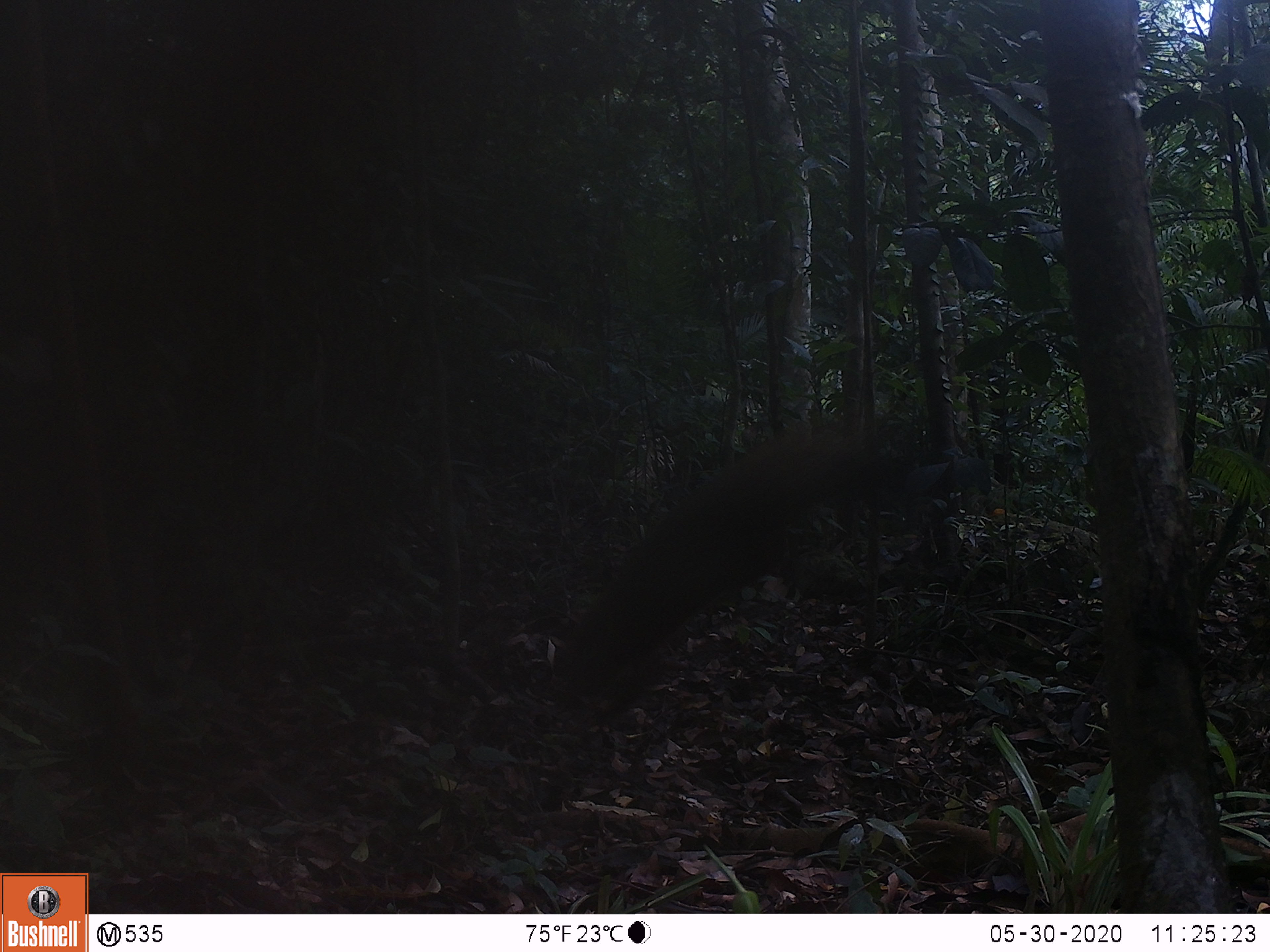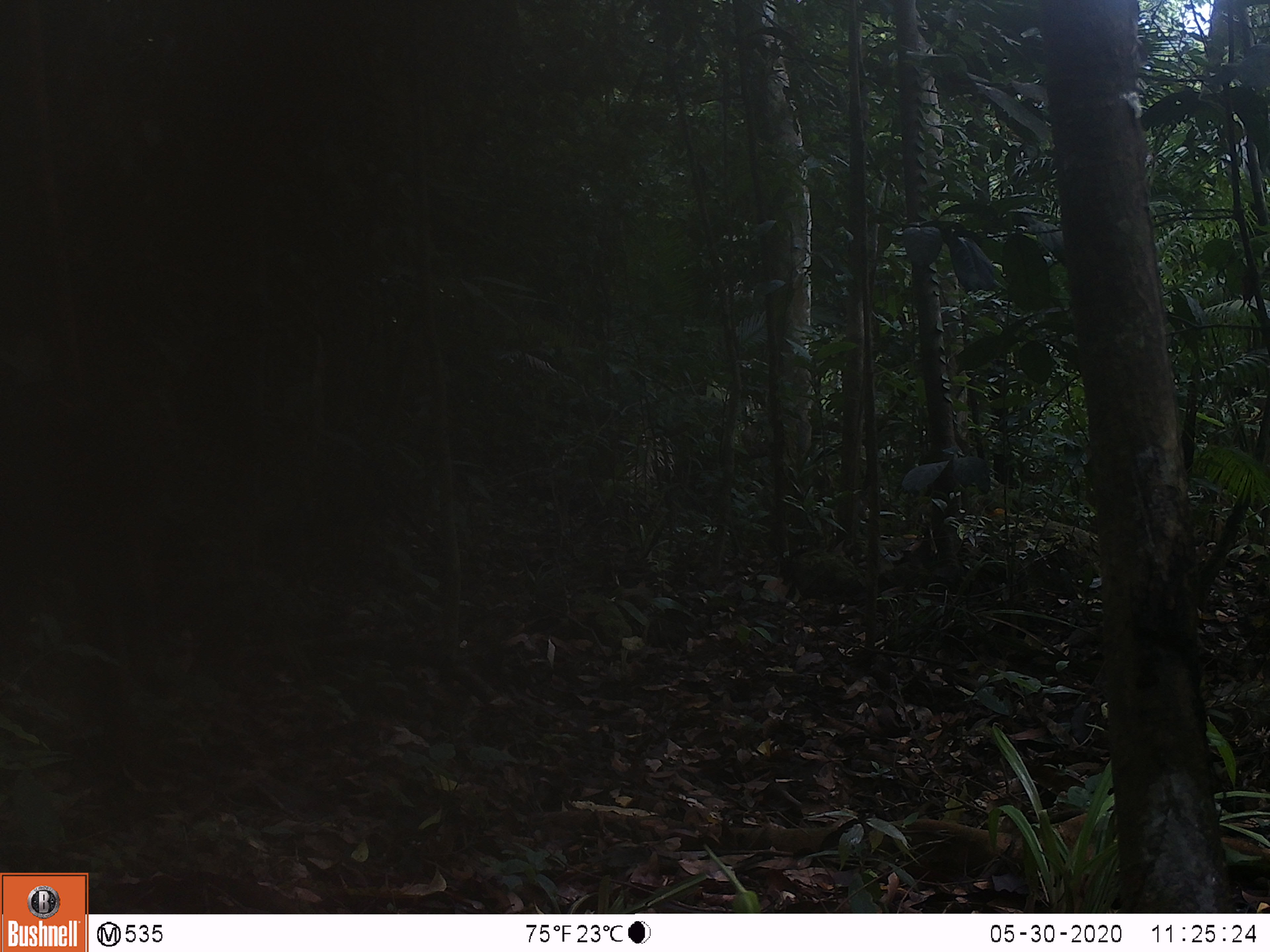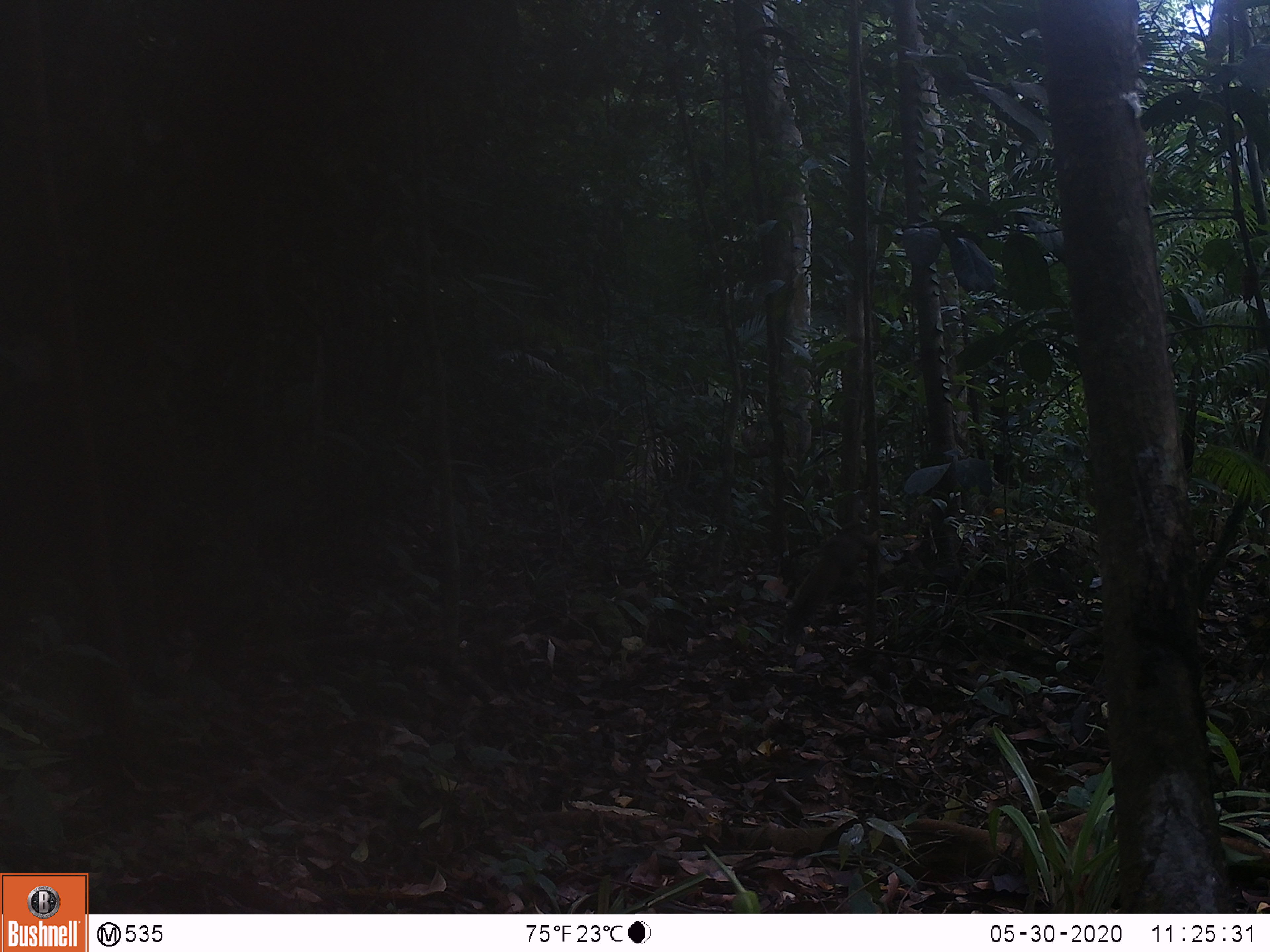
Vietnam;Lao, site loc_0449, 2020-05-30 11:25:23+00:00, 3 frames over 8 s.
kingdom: Animalia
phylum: Chordata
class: Mammalia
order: Rodentia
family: Sciuridae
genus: Callosciurus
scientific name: Callosciurus erythraeus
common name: pallas's squirrel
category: pallass squirrel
Pallass squirrel (pallas's squirrel) (Callosciurus erythraeus). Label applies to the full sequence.